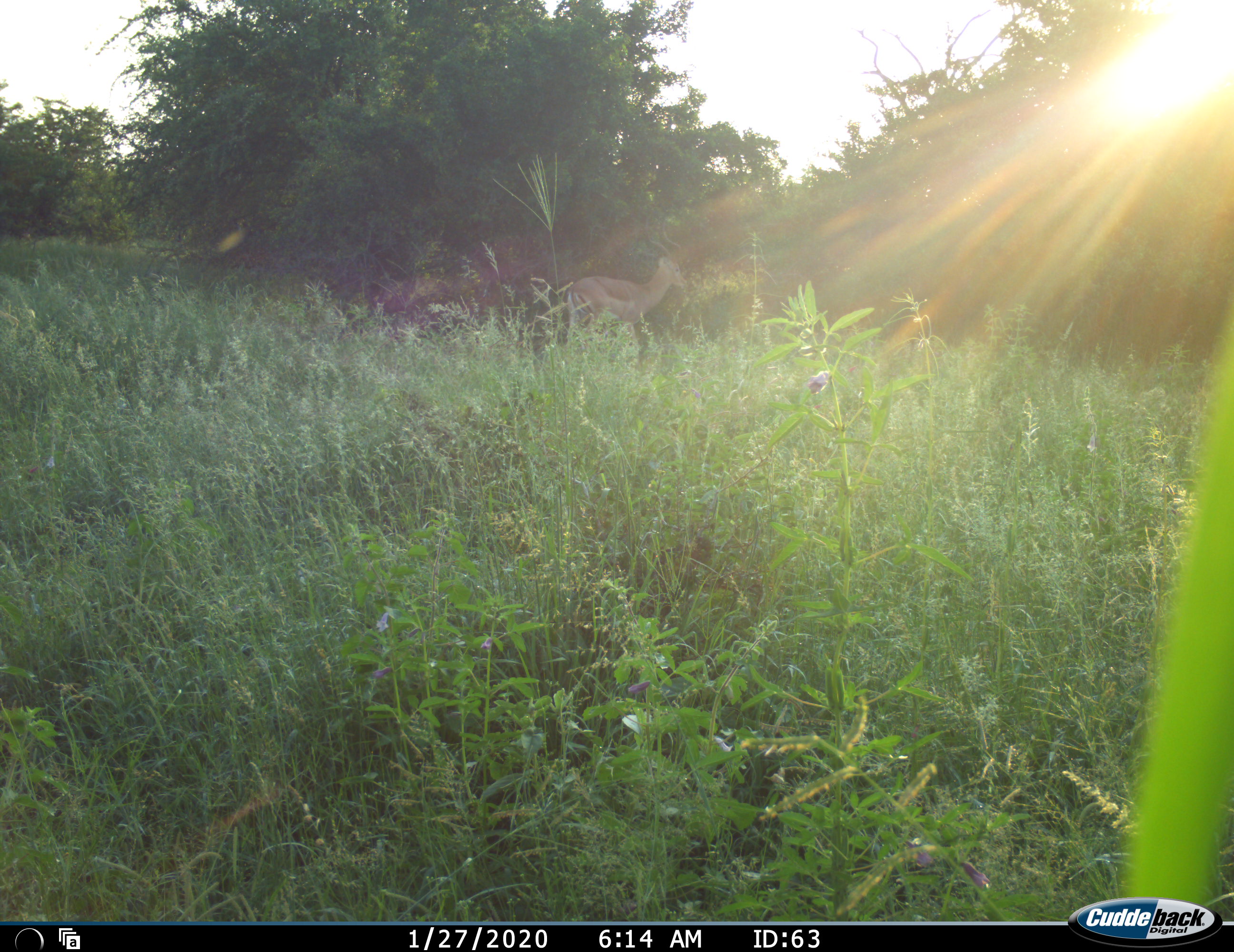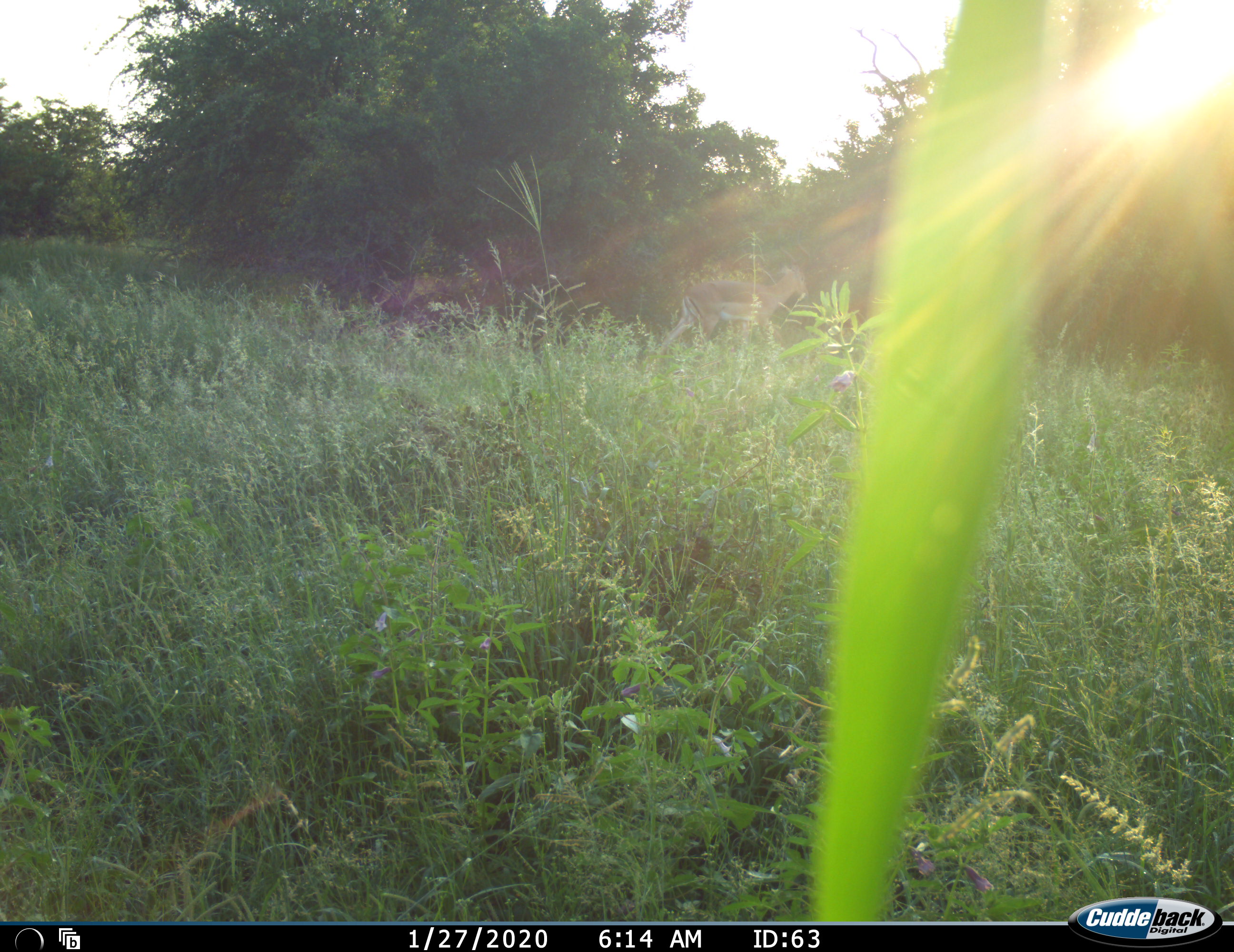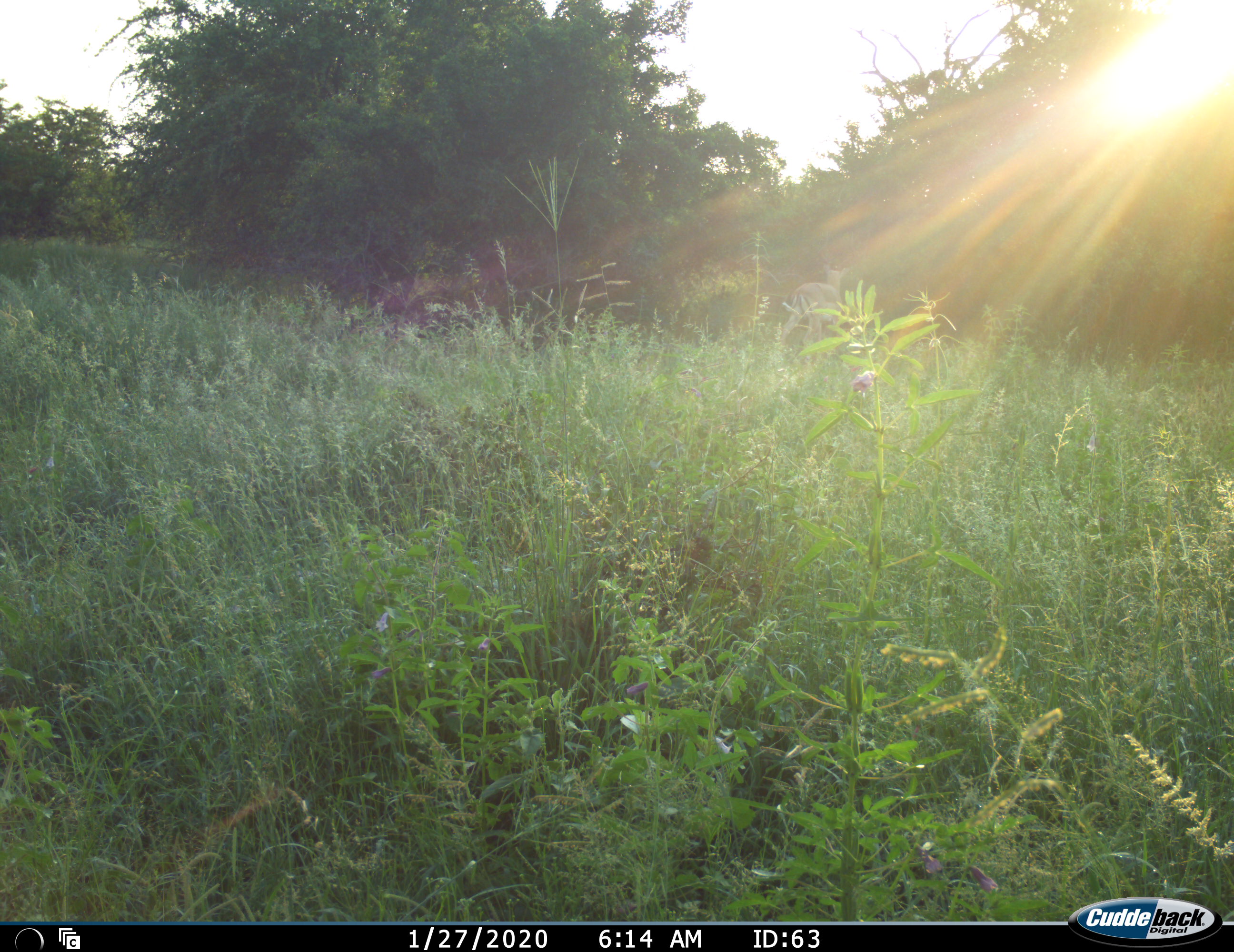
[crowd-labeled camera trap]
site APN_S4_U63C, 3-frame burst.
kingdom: Animalia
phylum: Chordata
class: Mammalia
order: Artiodactyla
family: Bovidae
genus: Aepyceros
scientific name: Aepyceros melampus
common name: impala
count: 1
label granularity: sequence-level